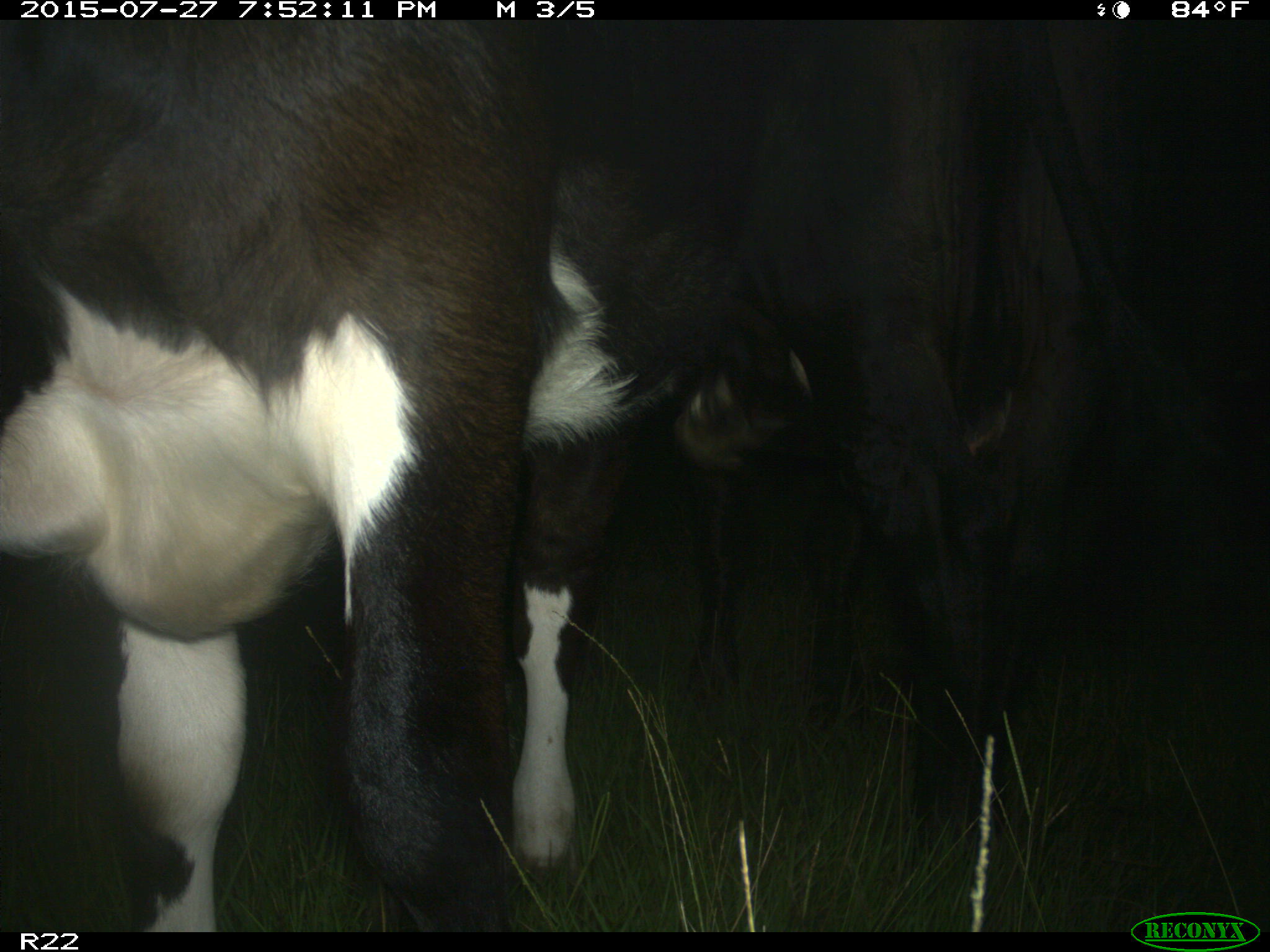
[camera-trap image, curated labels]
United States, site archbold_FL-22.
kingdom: Animalia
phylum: Chordata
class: Mammalia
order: Carnivora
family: Canidae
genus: Canis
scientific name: Canis latrans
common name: coyote